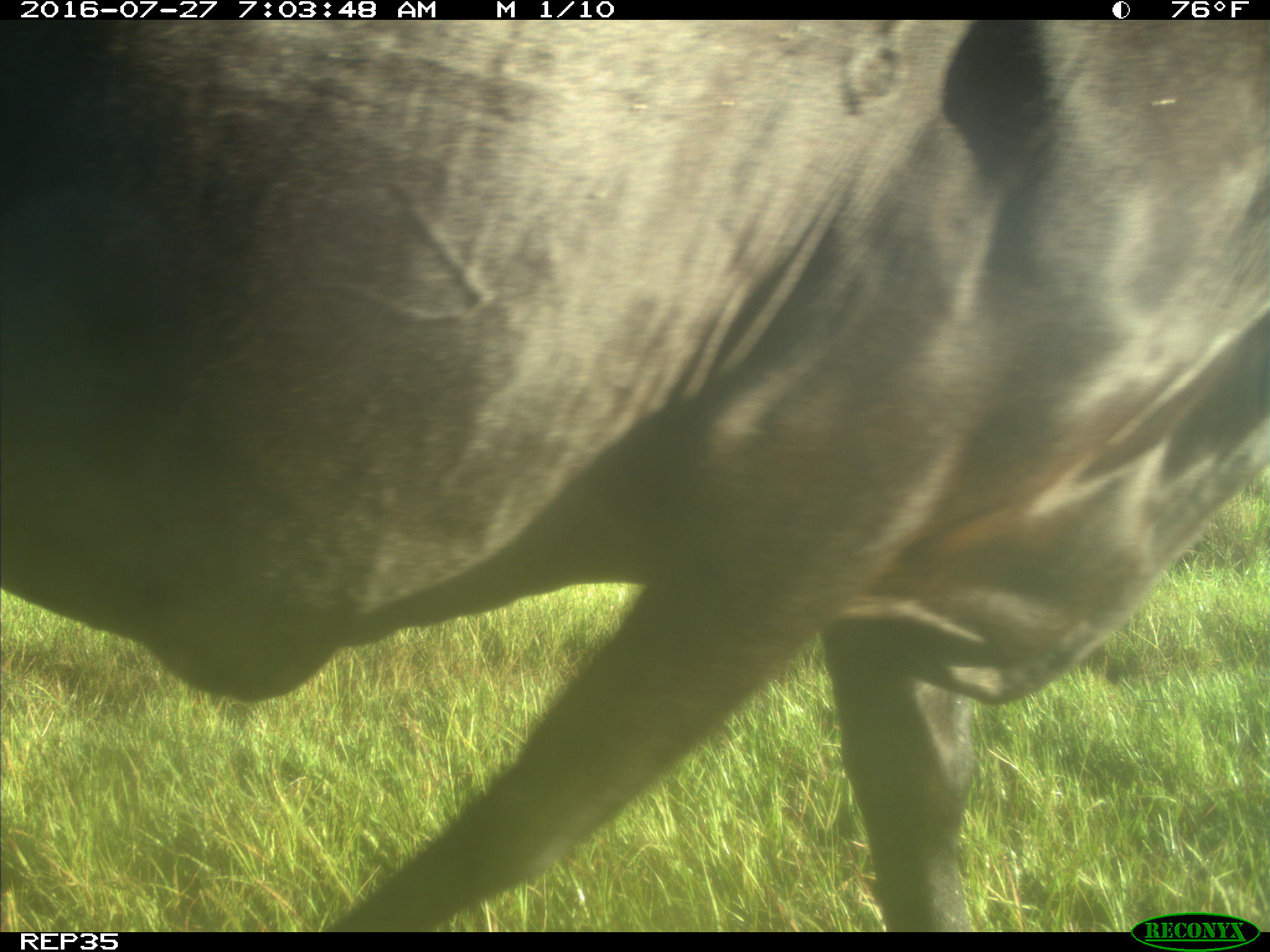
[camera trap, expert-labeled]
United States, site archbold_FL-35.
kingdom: Animalia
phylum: Chordata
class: Mammalia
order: Artiodactyla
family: Bovidae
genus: Bos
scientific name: Bos taurus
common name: domestic cow